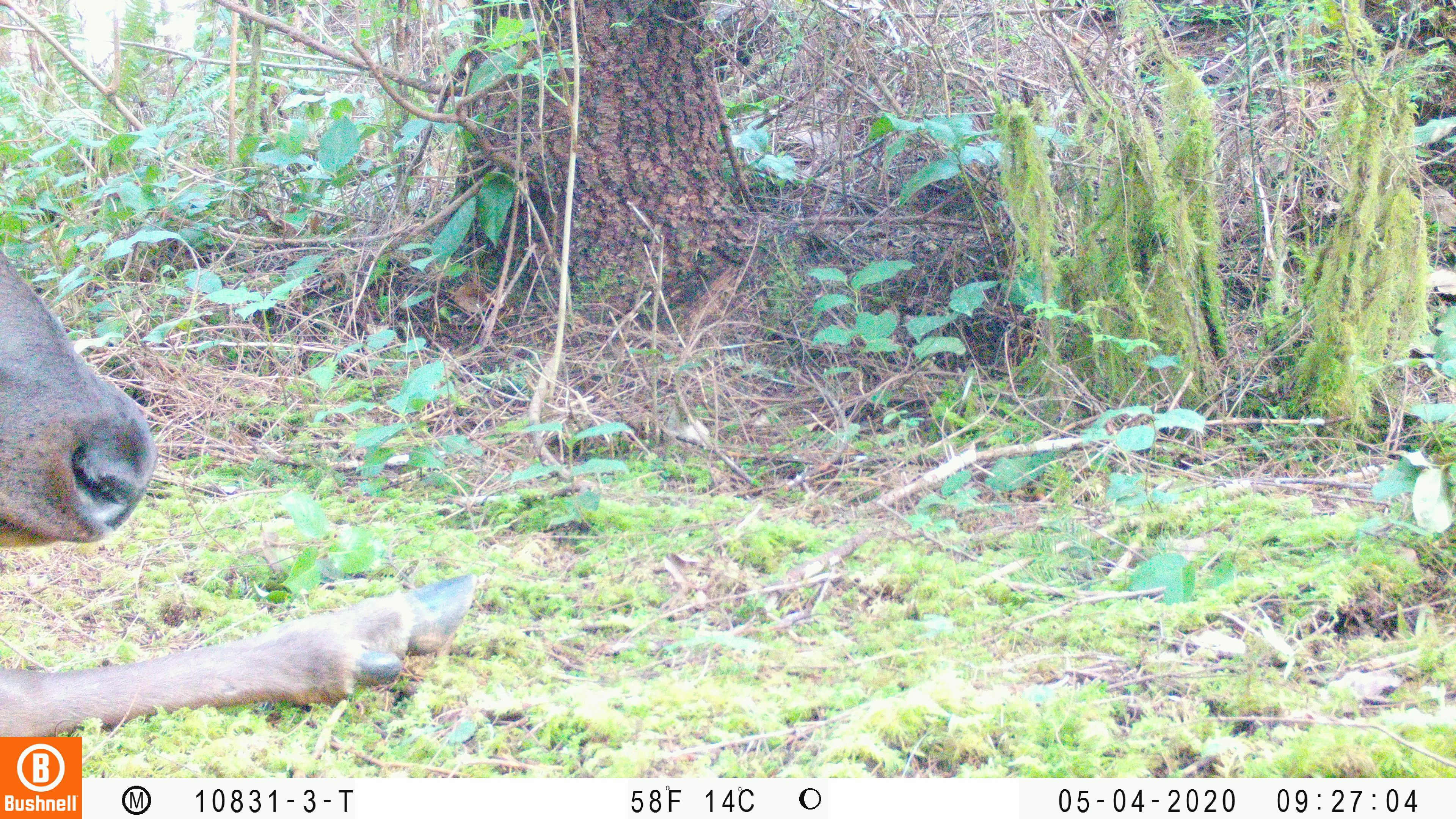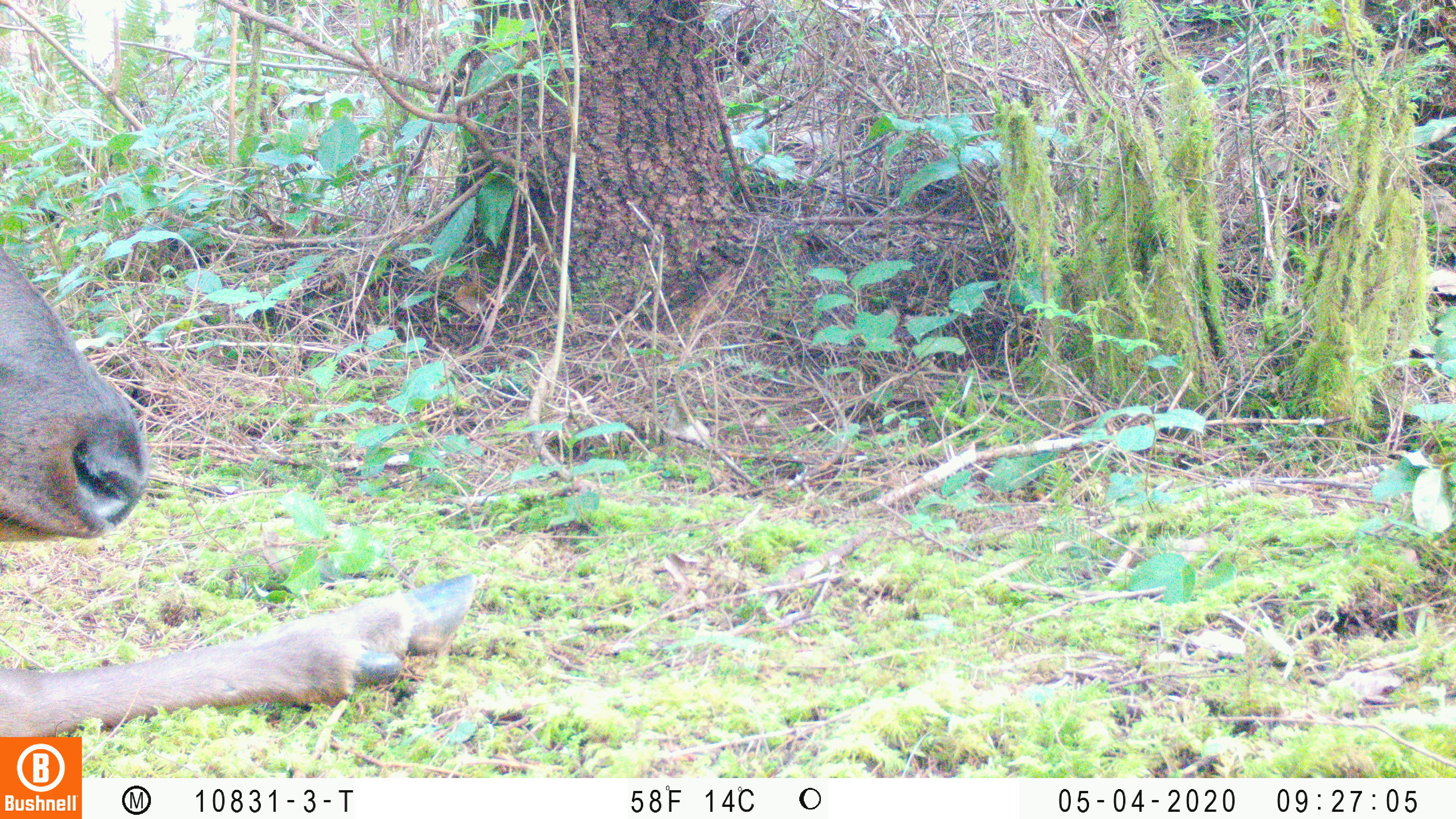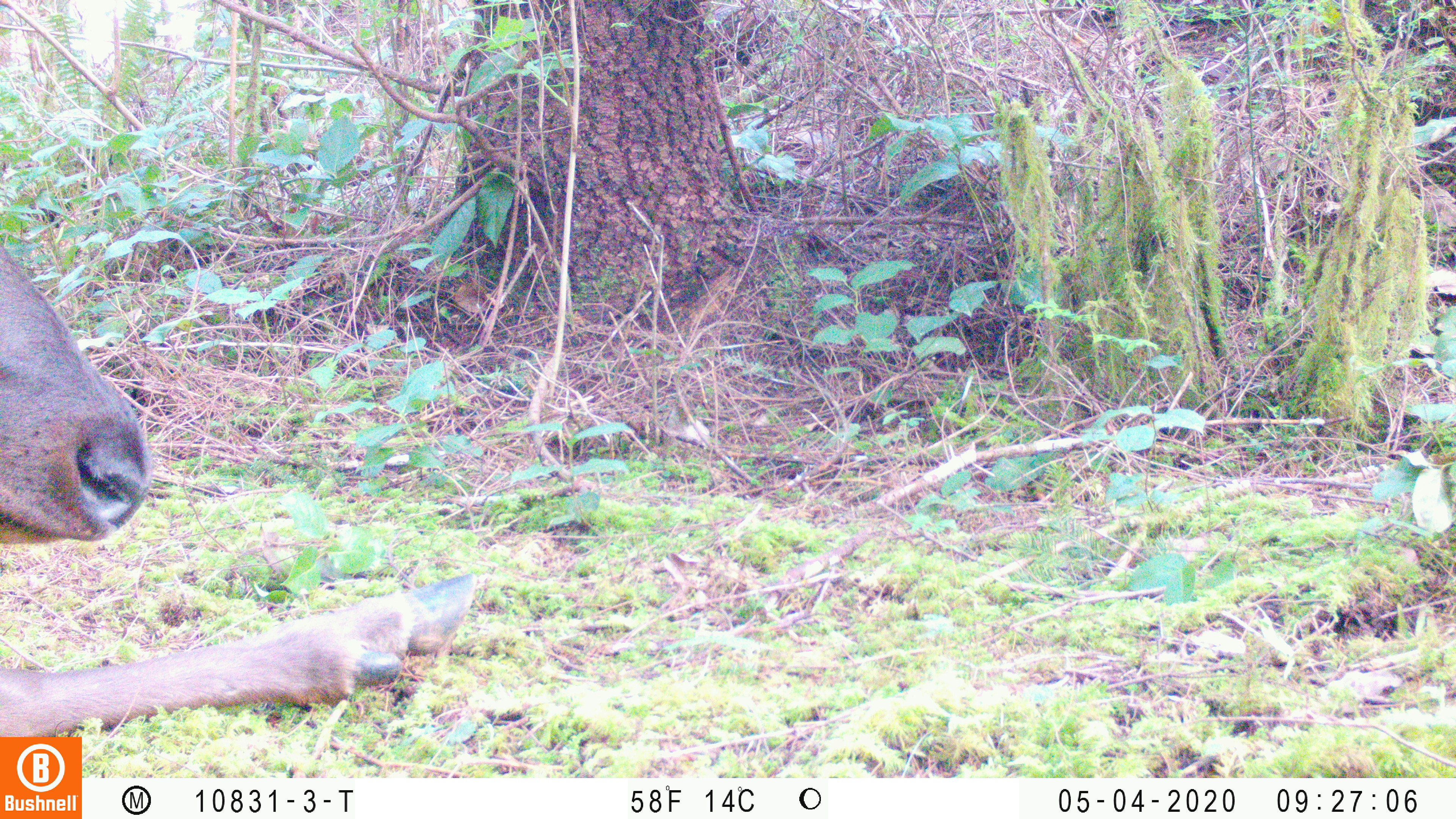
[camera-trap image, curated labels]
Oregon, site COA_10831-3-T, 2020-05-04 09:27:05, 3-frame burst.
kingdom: Animalia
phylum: Chordata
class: Mammalia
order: Artiodactyla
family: Cervidae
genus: Cervus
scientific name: Cervus canadensis roosevelti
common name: roosevelt elk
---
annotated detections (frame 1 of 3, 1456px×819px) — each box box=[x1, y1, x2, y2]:
roosevelt elk: box=[0, 245, 478, 730]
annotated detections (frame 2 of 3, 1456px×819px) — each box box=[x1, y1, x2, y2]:
roosevelt elk: box=[0, 245, 482, 727]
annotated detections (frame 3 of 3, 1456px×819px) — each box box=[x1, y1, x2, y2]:
roosevelt elk: box=[2, 237, 480, 727]